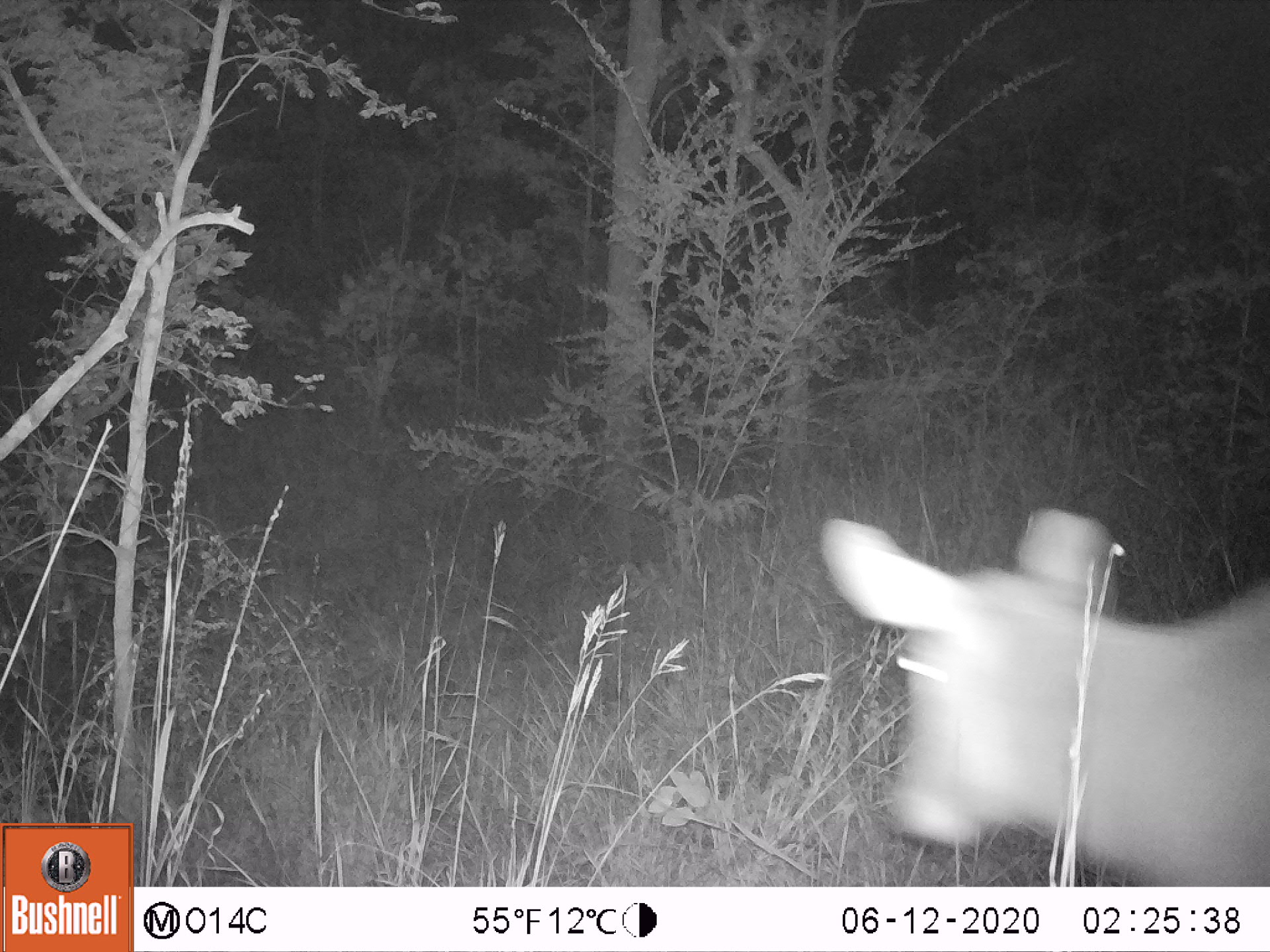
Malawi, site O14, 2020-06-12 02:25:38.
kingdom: Animalia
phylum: Chordata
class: Mammalia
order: Artiodactyla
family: Bovidae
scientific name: Antilopinae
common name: small antelope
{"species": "small antelope (Antilopinae)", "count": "1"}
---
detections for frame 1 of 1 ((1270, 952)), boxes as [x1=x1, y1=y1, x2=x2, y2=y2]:
small antelope: [x1=808, y1=492, x2=1269, y2=886]